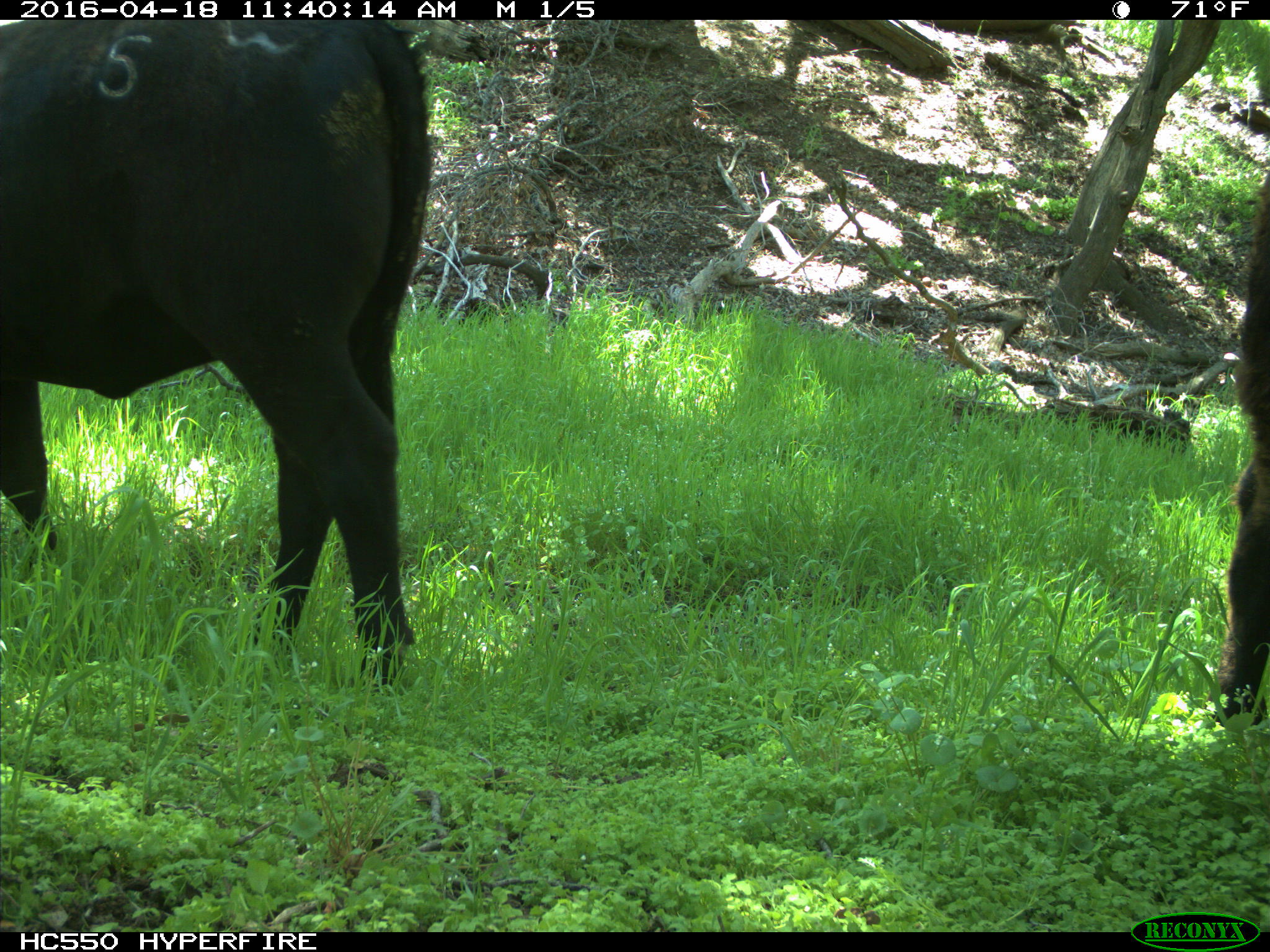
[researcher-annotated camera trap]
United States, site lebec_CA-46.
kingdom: Animalia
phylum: Chordata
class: Mammalia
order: Artiodactyla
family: Bovidae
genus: Bos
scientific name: Bos taurus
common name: domestic cow